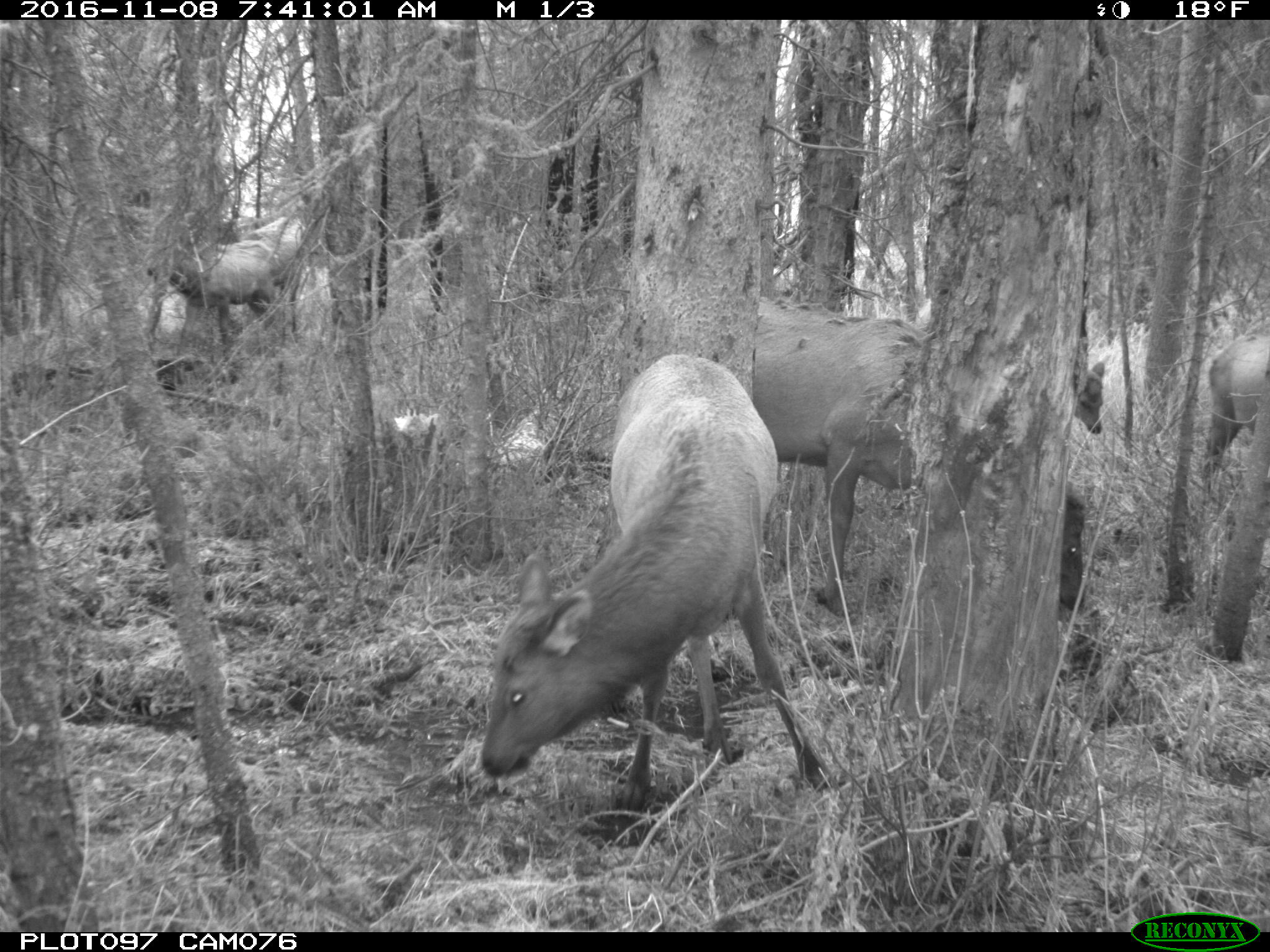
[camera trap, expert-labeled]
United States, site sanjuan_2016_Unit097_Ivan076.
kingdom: Animalia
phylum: Chordata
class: Mammalia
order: Artiodactyla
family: Cervidae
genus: Cervus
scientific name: Cervus elaphus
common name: red deer